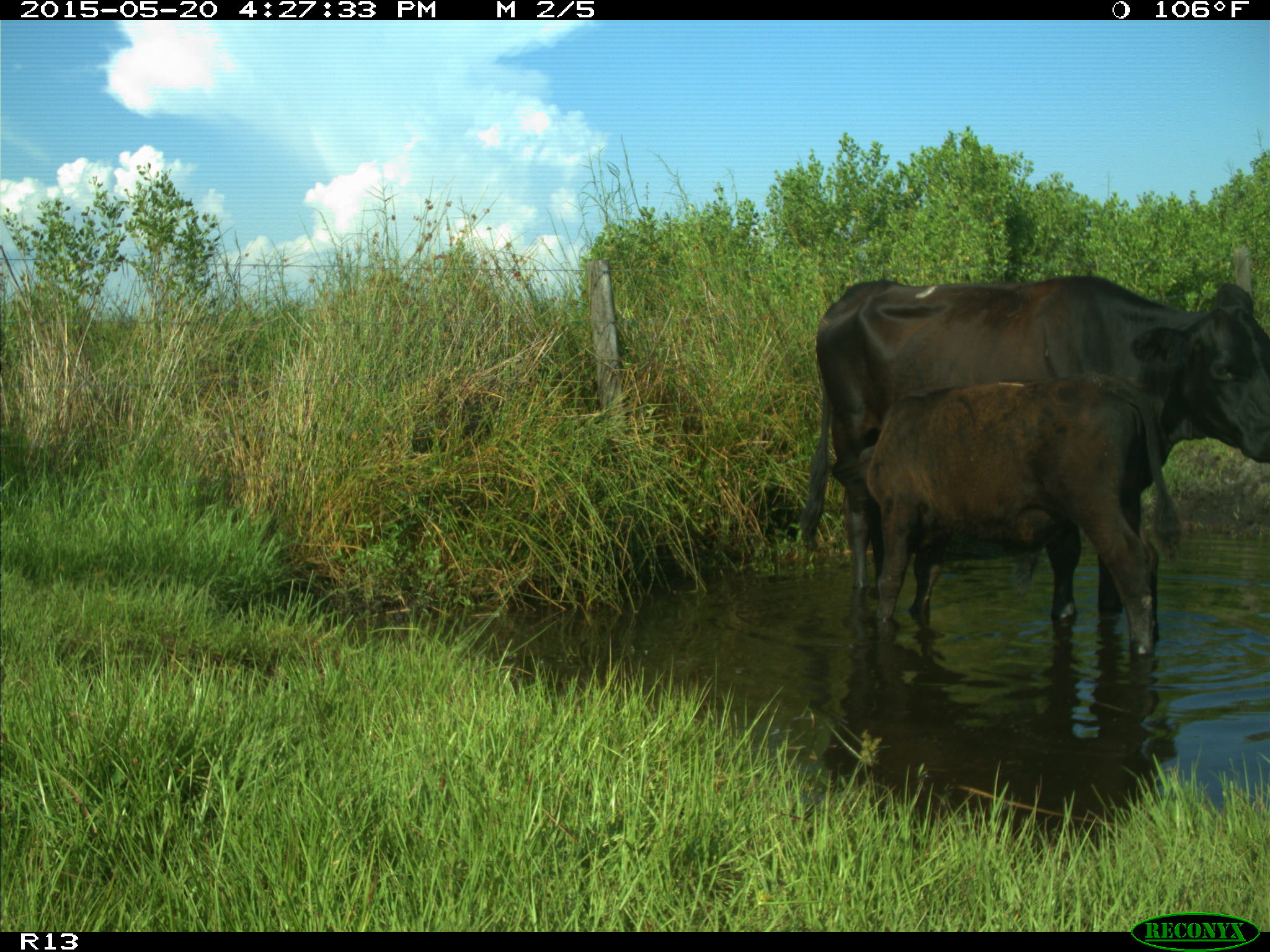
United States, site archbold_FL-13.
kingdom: Animalia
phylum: Chordata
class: Mammalia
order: Artiodactyla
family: Bovidae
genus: Bos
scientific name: Bos taurus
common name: domestic cow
Bos taurus (domestic cow).